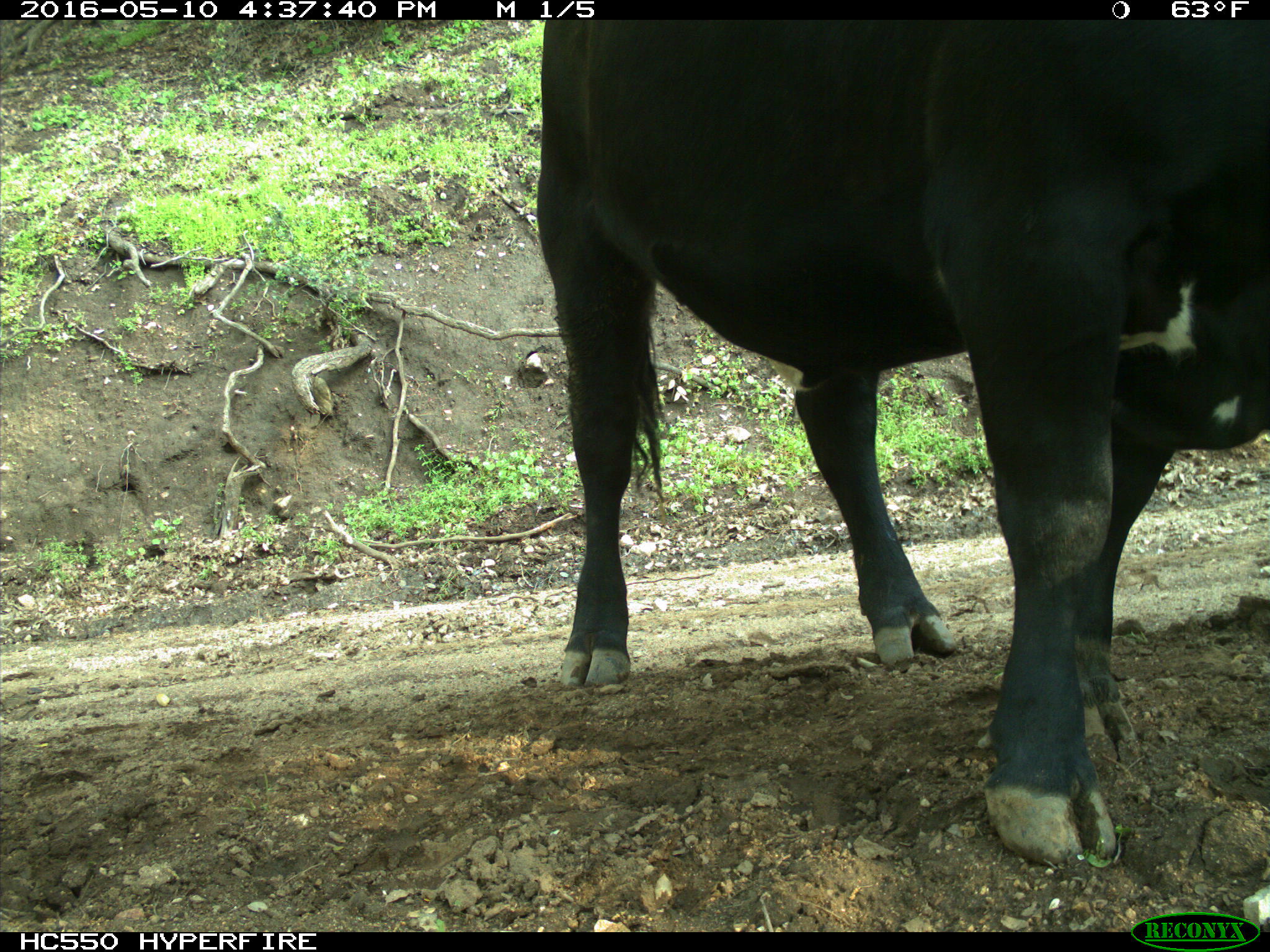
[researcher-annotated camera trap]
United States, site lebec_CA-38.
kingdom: Animalia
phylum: Chordata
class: Mammalia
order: Artiodactyla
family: Bovidae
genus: Bos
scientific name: Bos taurus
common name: domestic cow